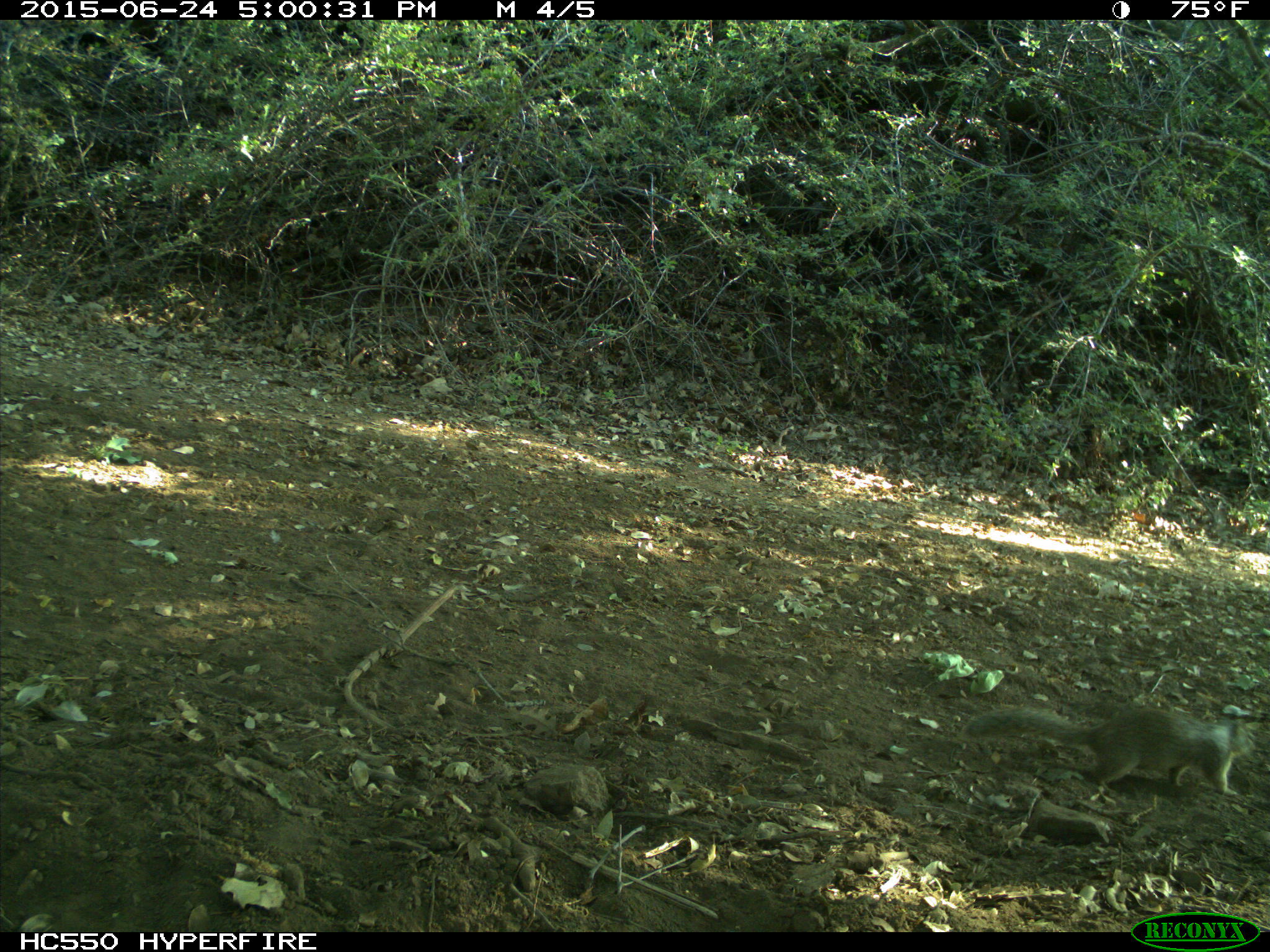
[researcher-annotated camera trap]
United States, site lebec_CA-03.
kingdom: Animalia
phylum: Chordata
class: Mammalia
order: Rodentia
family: Sciuridae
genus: Otospermophilus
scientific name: Otospermophilus beecheyi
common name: california ground squirrel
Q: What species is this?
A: Otospermophilus beecheyi (california ground squirrel).